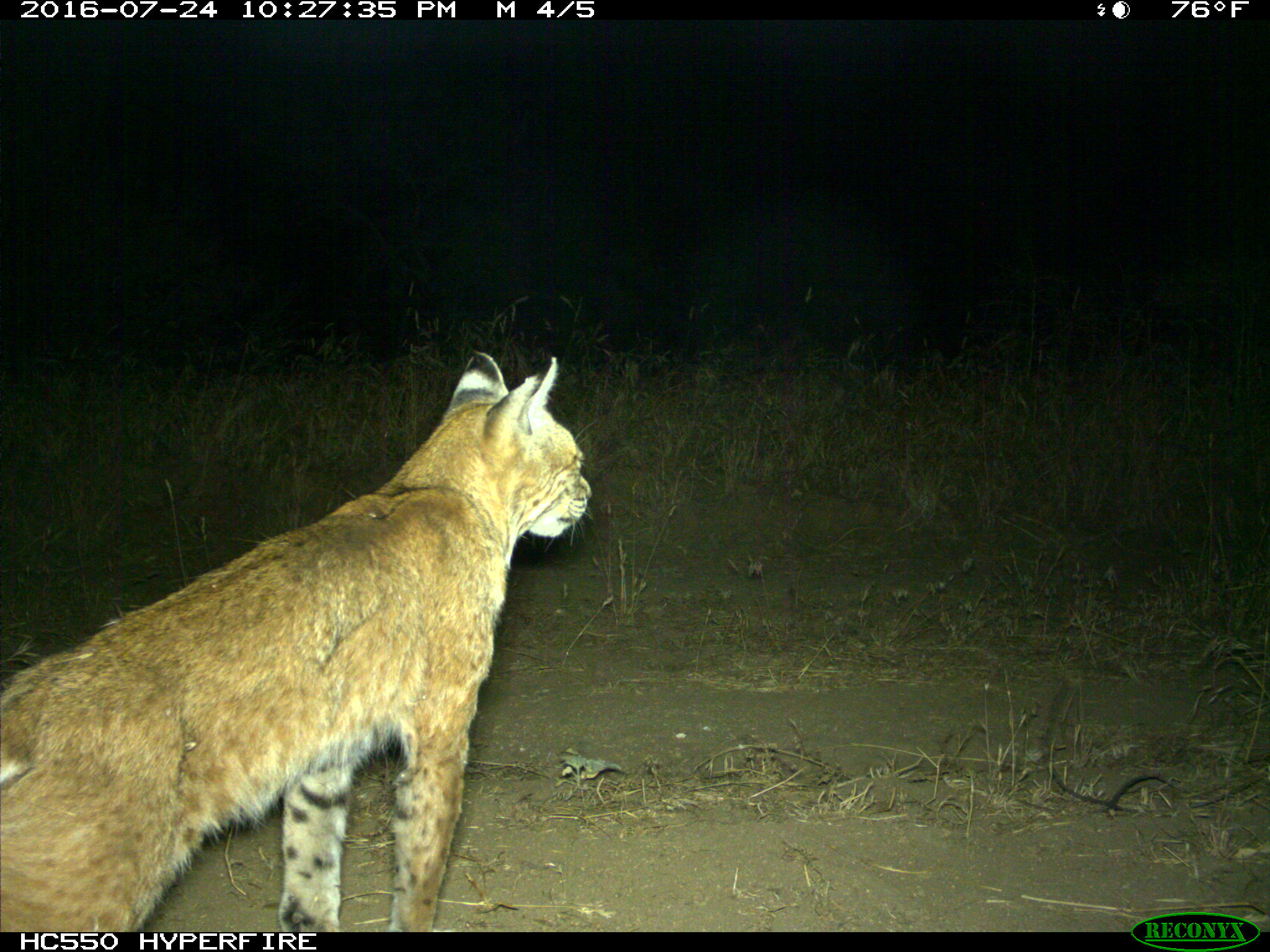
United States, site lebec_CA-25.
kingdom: Animalia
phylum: Chordata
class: Mammalia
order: Carnivora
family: Felidae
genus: Lynx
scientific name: Lynx rufus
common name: bobcat